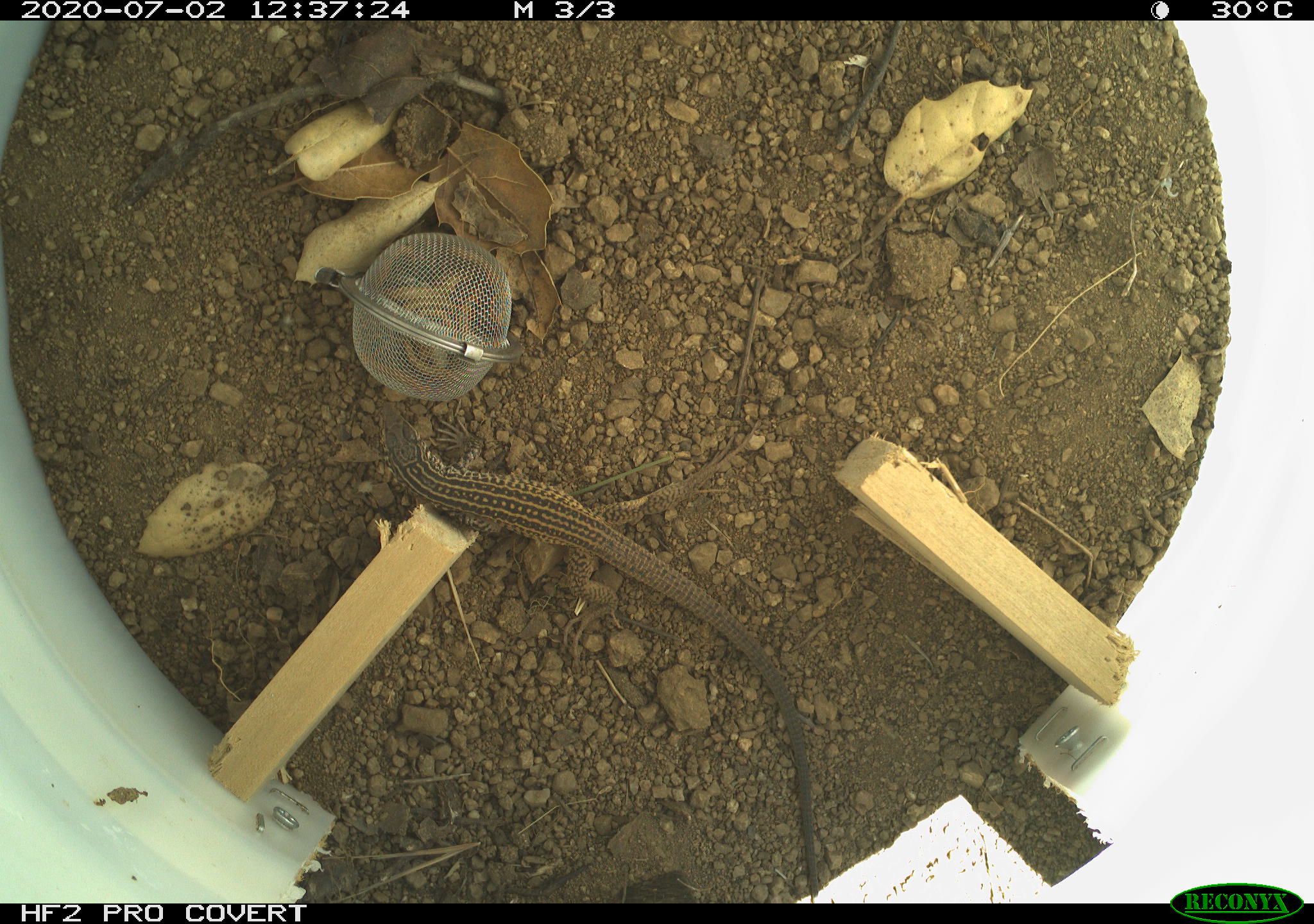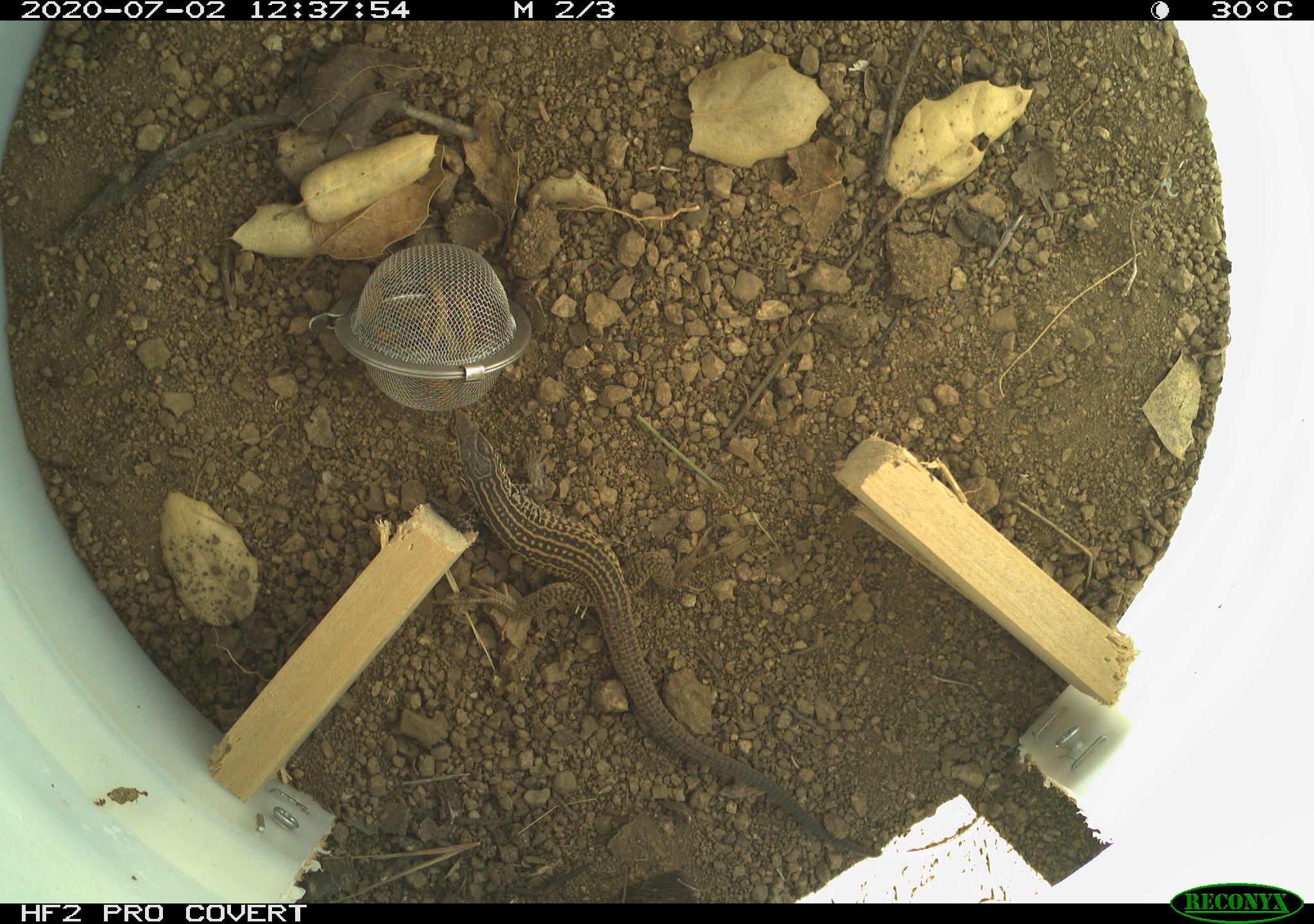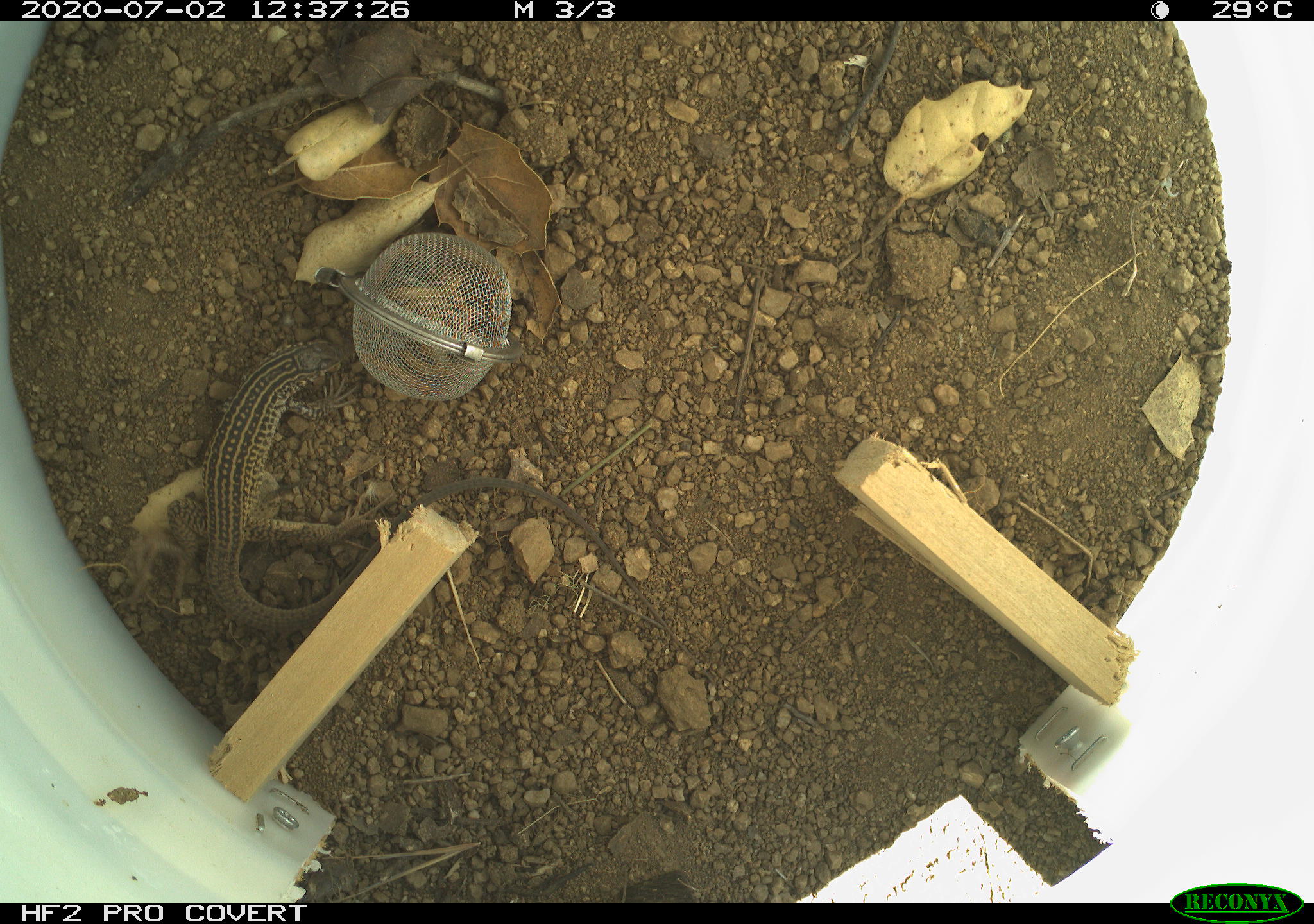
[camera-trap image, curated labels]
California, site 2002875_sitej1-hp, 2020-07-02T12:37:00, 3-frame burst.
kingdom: Animalia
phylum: Chordata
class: Reptilia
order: Squamata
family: Teiidae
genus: Aspidoscelis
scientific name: Aspidoscelis tigris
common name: western whiptail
Western whiptail (Aspidoscelis tigris).